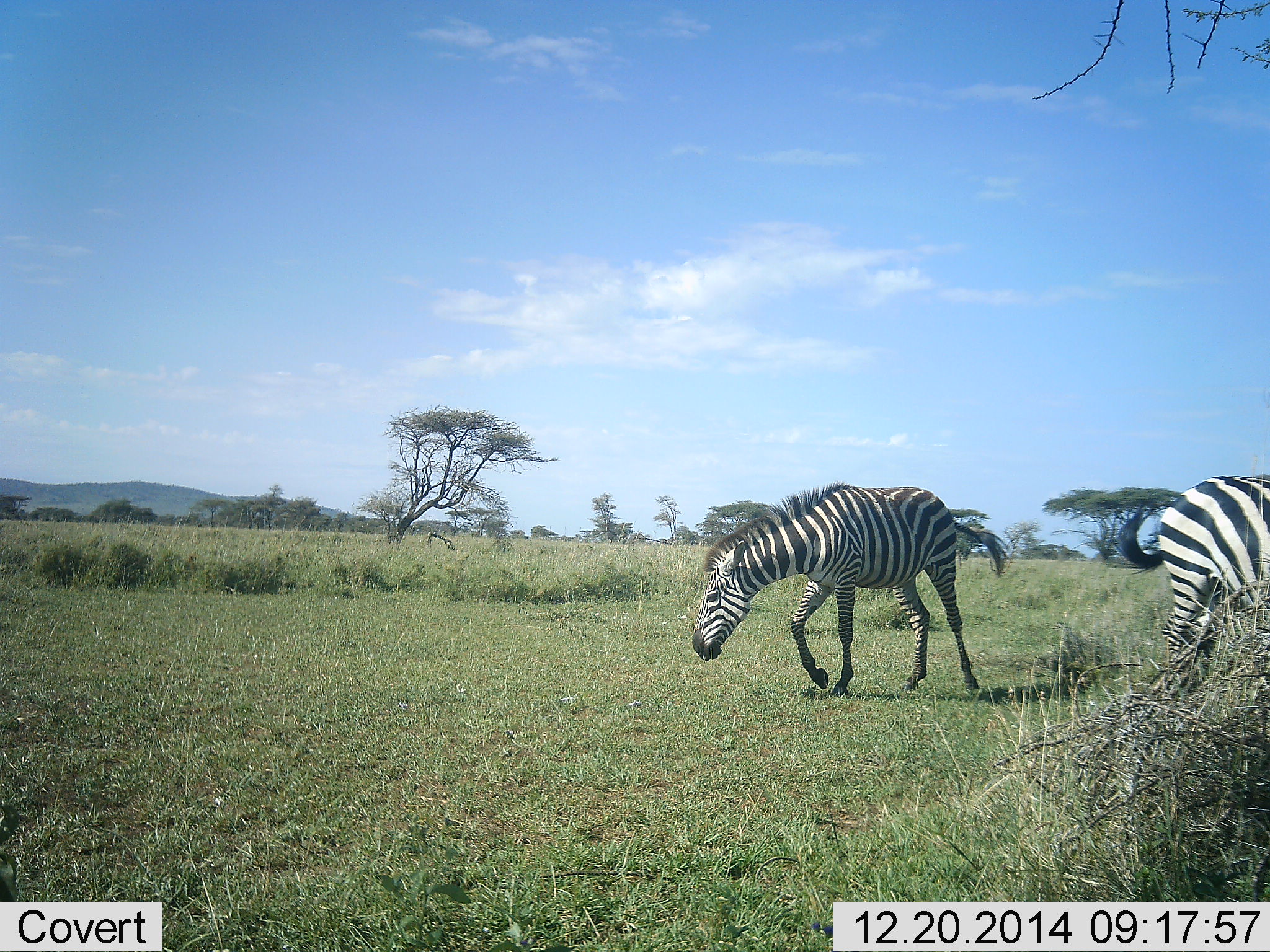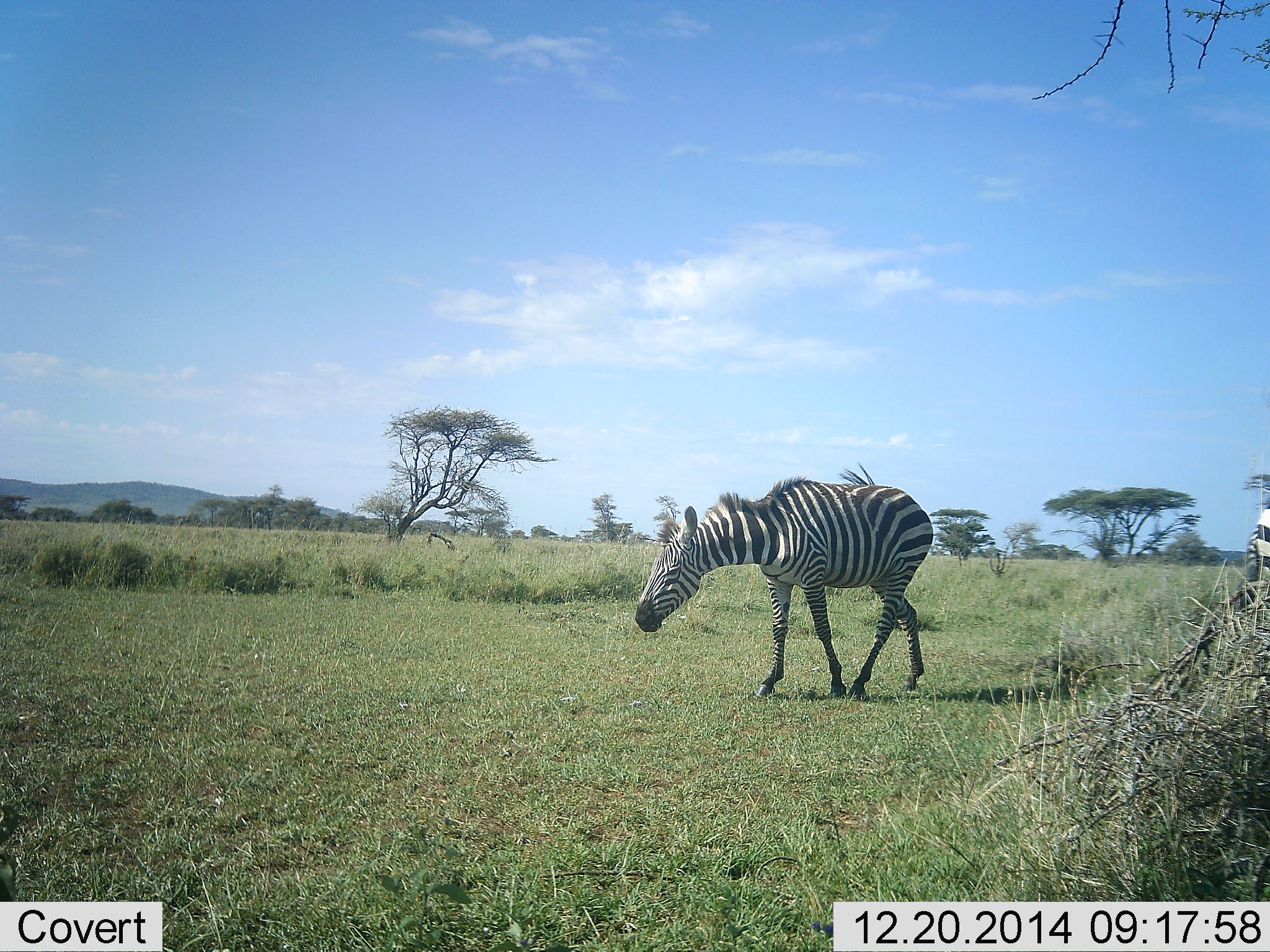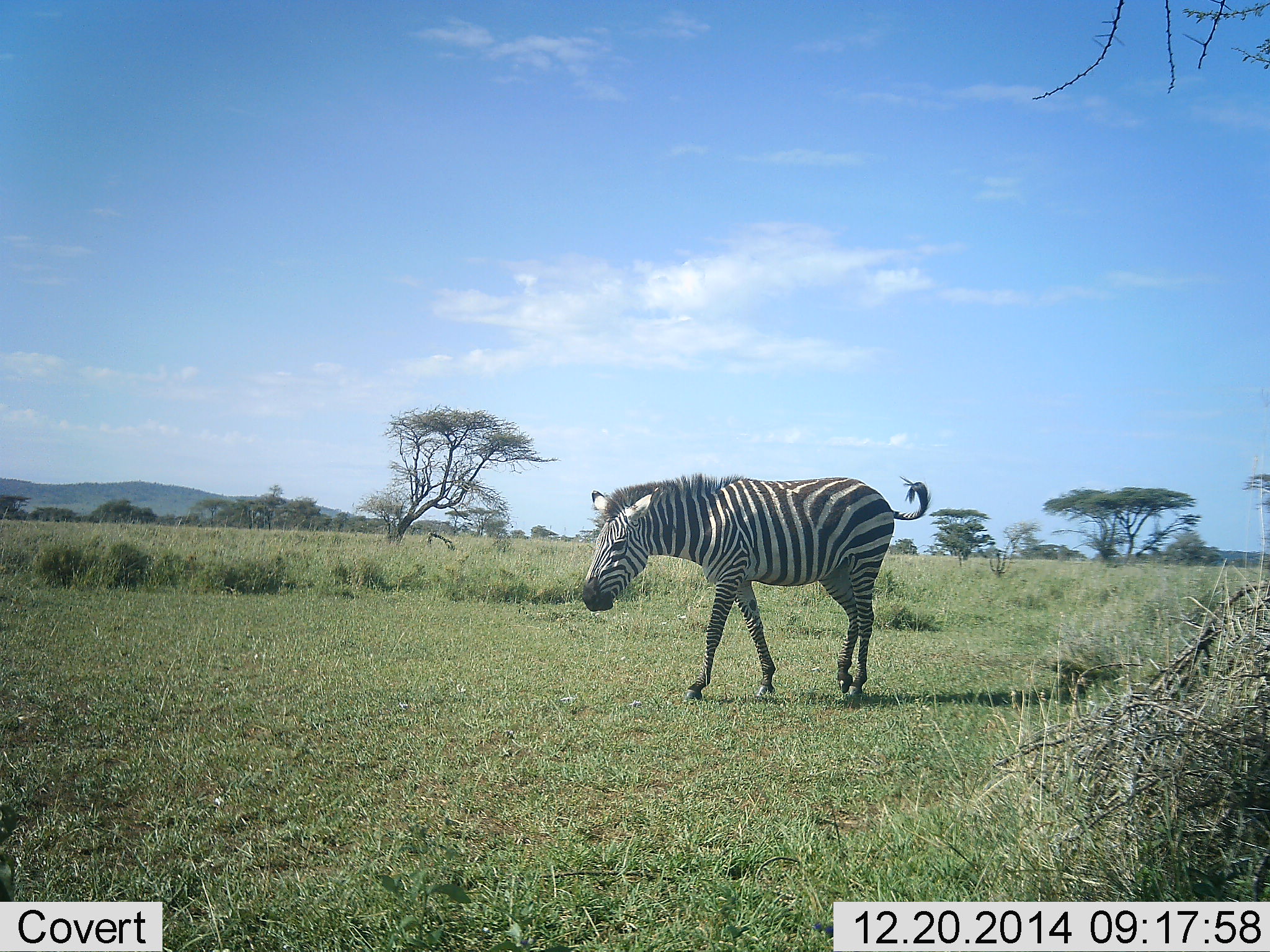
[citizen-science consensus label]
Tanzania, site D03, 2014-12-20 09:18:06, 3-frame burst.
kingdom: Animalia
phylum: Chordata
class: Mammalia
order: Perissodactyla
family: Equidae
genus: Equus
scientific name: Equus quagga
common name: plains zebra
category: zebra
Zebra (plains zebra) (Equus quagga), count 2. Behavior (volunteer vote fractions): standing 20%, resting 0%, moving 70%, interacting 10%. Young present (vote fraction): 0%. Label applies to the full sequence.